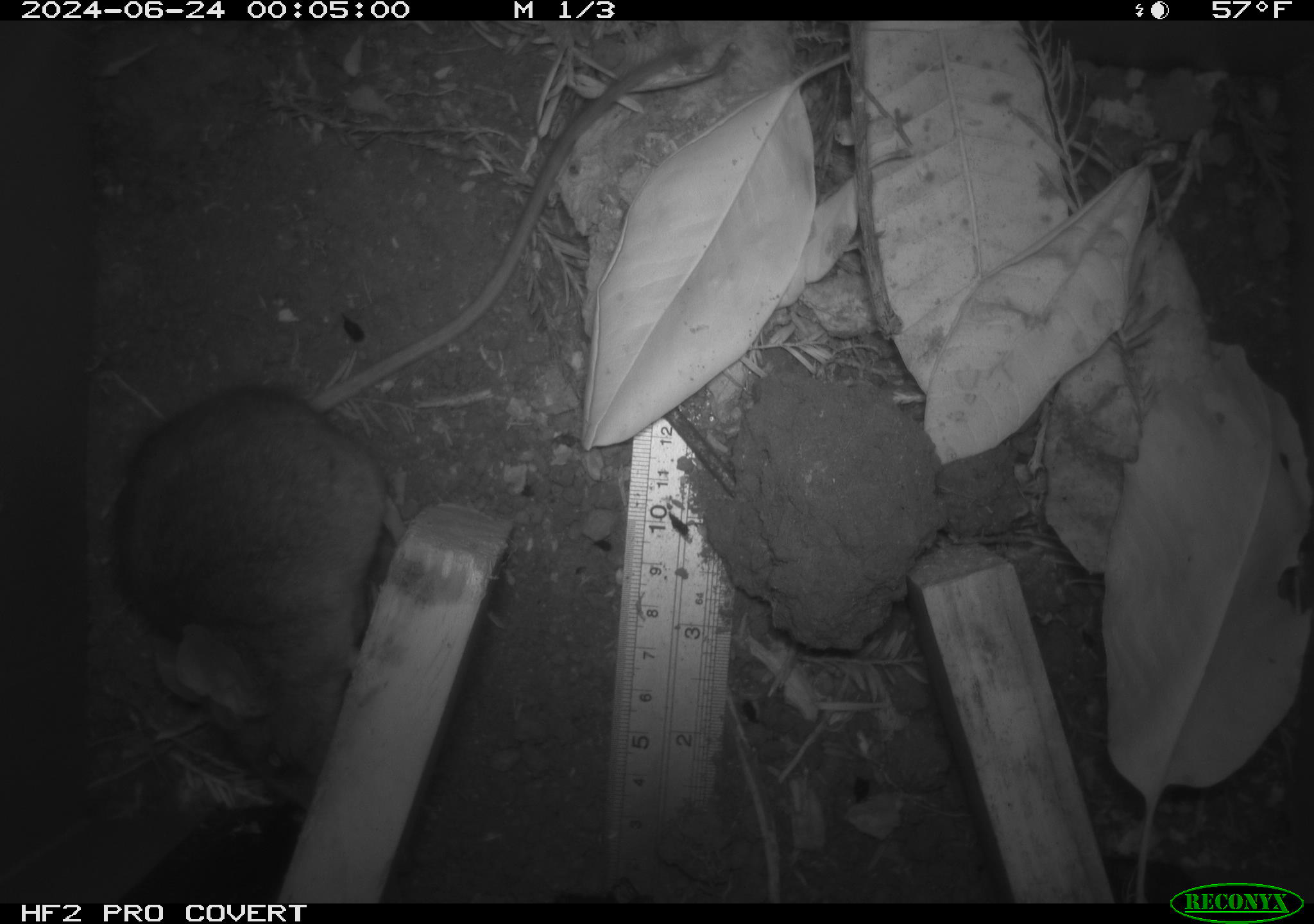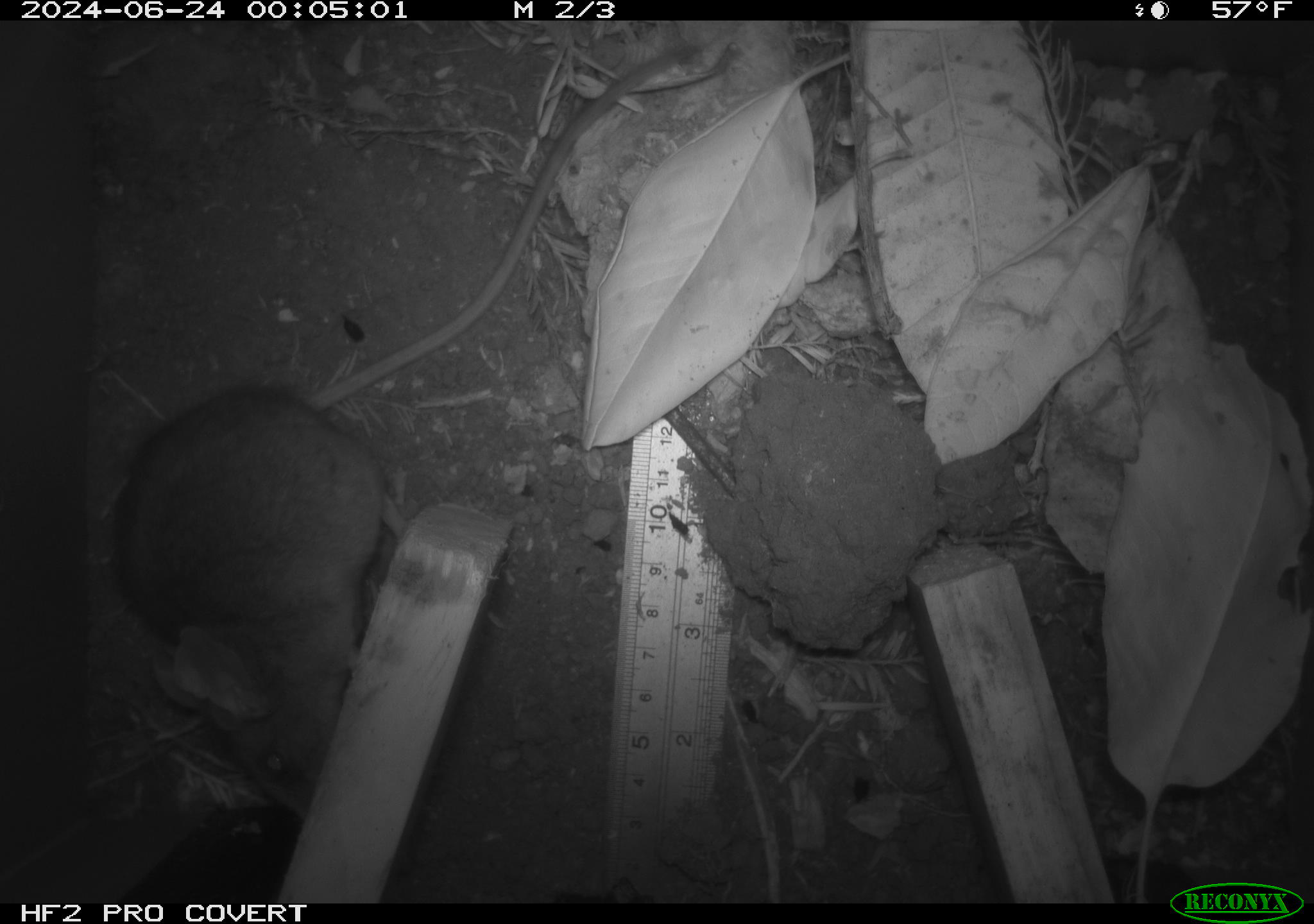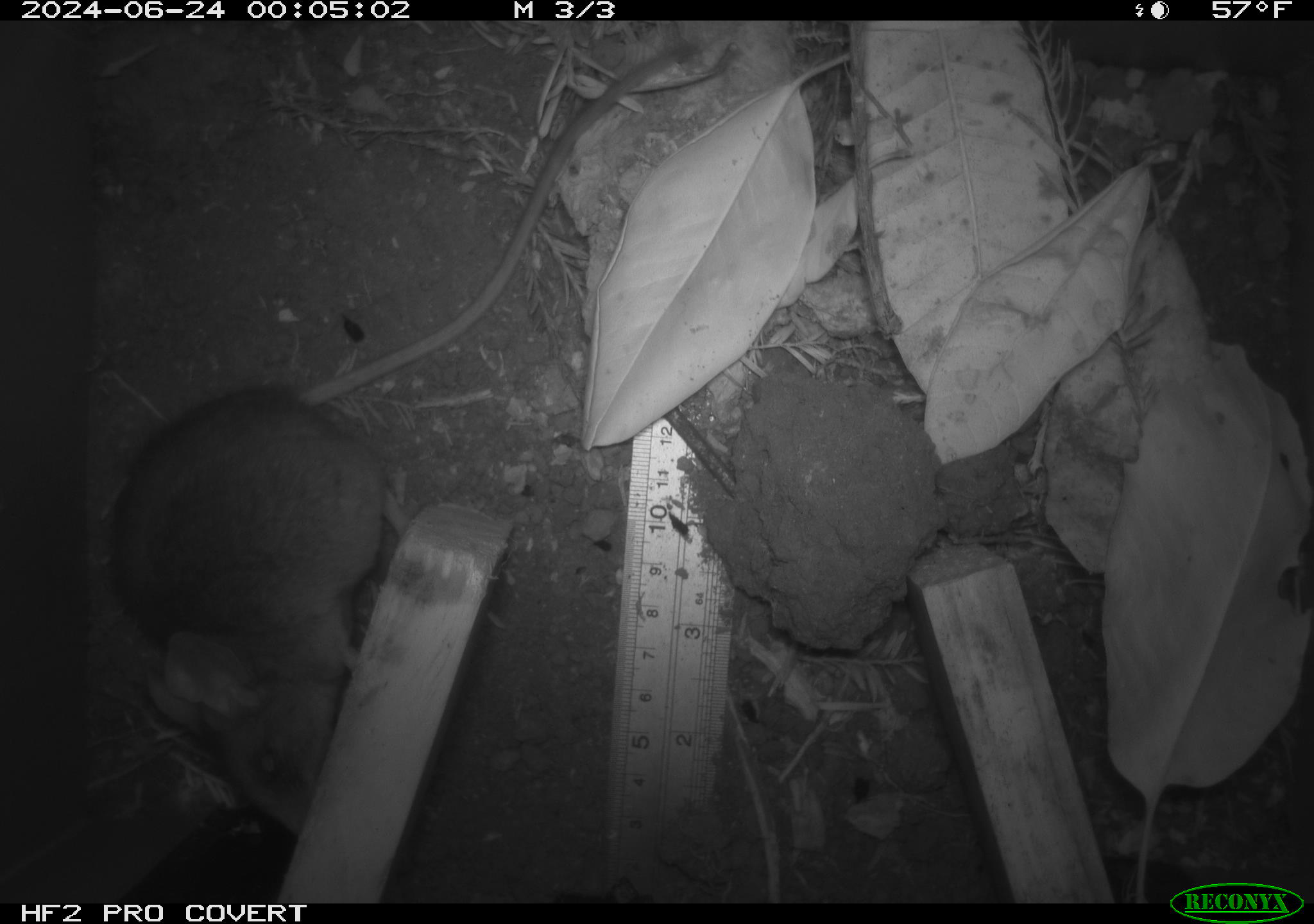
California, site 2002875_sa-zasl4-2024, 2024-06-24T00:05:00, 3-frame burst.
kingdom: Animalia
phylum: Chordata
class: Mammalia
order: Rodentia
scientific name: Rodentia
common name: rodent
Rodent (Rodentia).